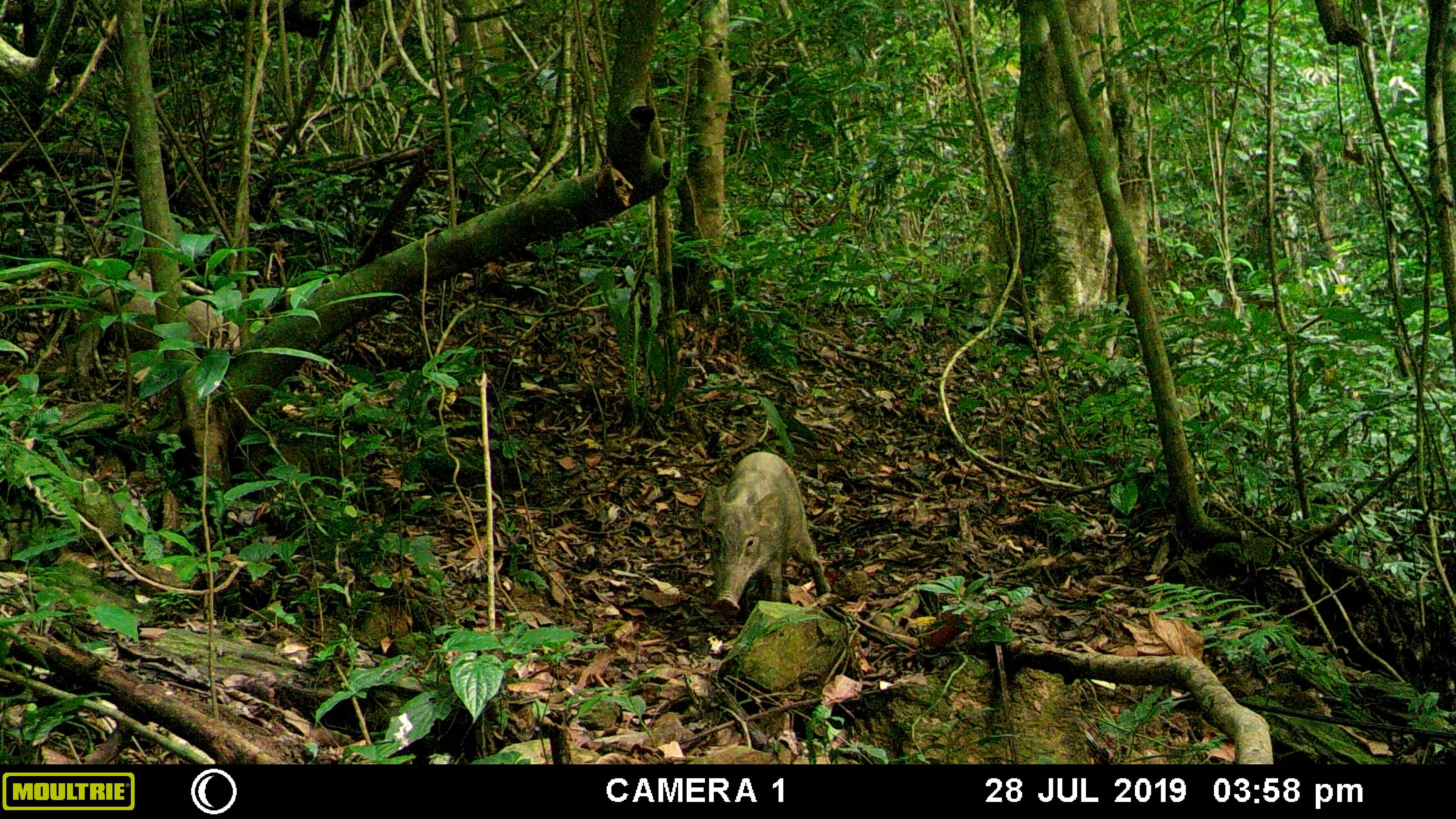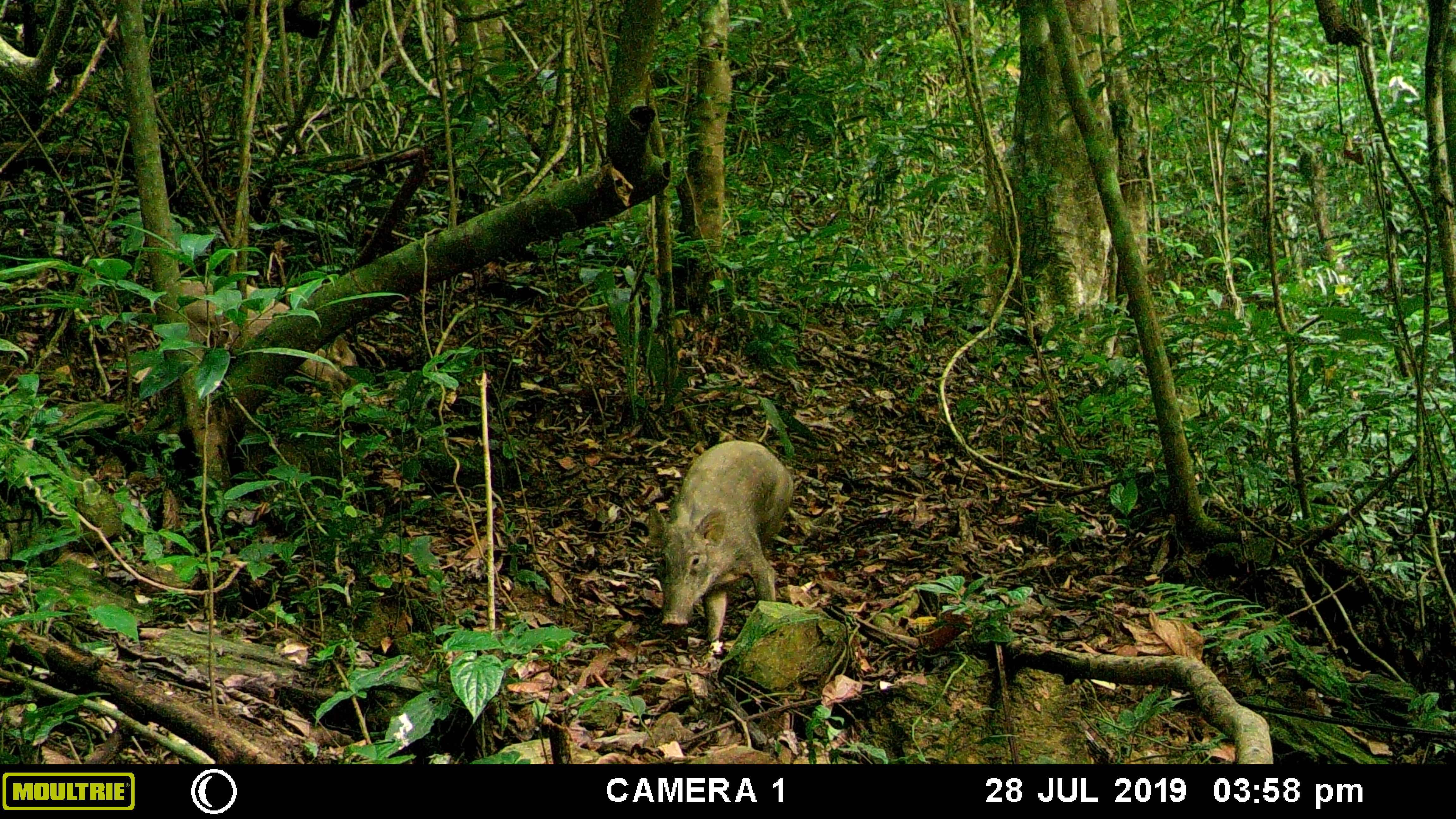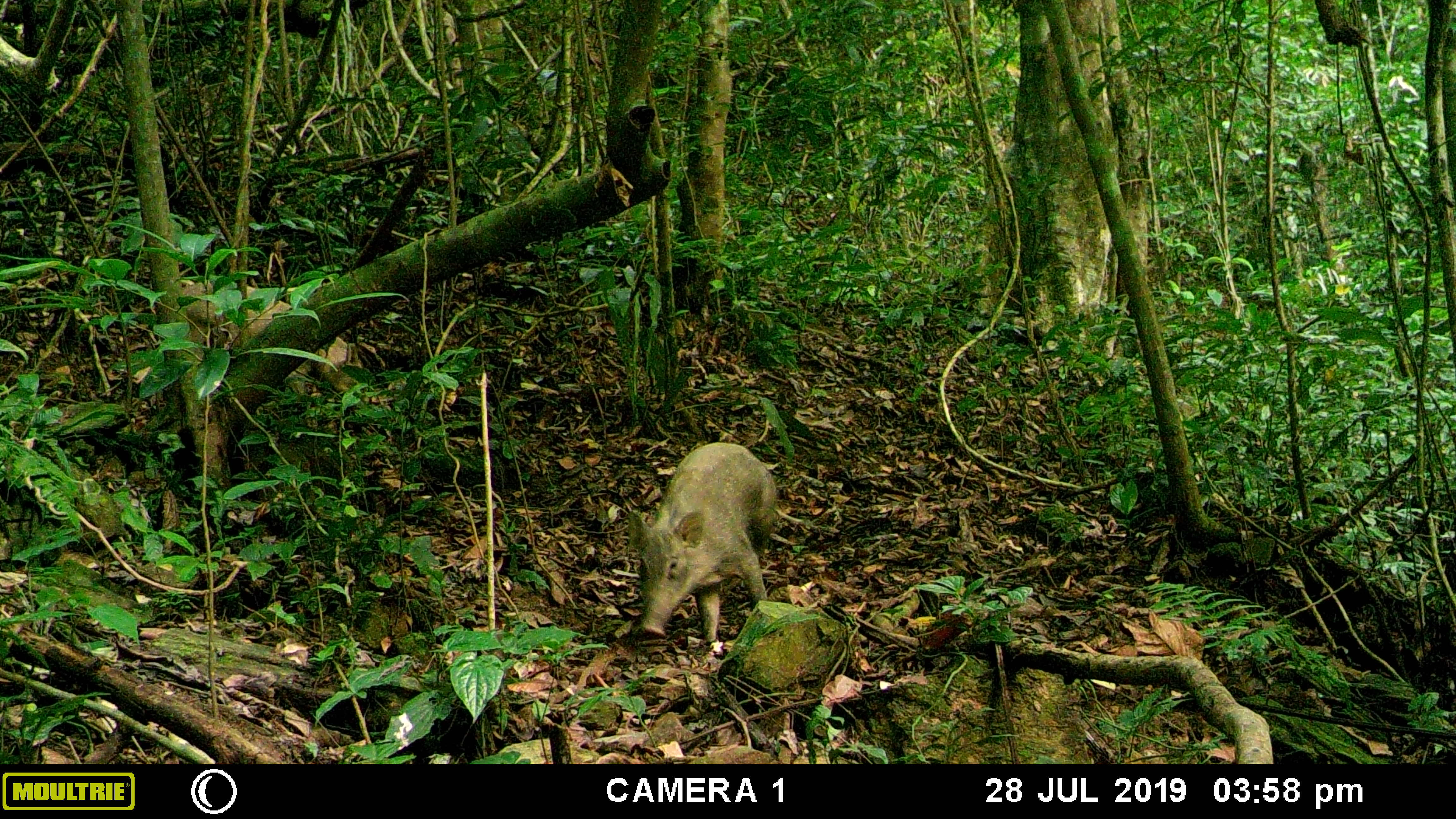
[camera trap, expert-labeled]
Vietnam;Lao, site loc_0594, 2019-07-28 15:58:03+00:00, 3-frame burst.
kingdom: Animalia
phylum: Chordata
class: Mammalia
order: Artiodactyla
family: Suidae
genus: Sus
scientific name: Sus scrofa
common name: eurasian wild pig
Eurasian wild pig (Sus scrofa). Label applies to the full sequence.